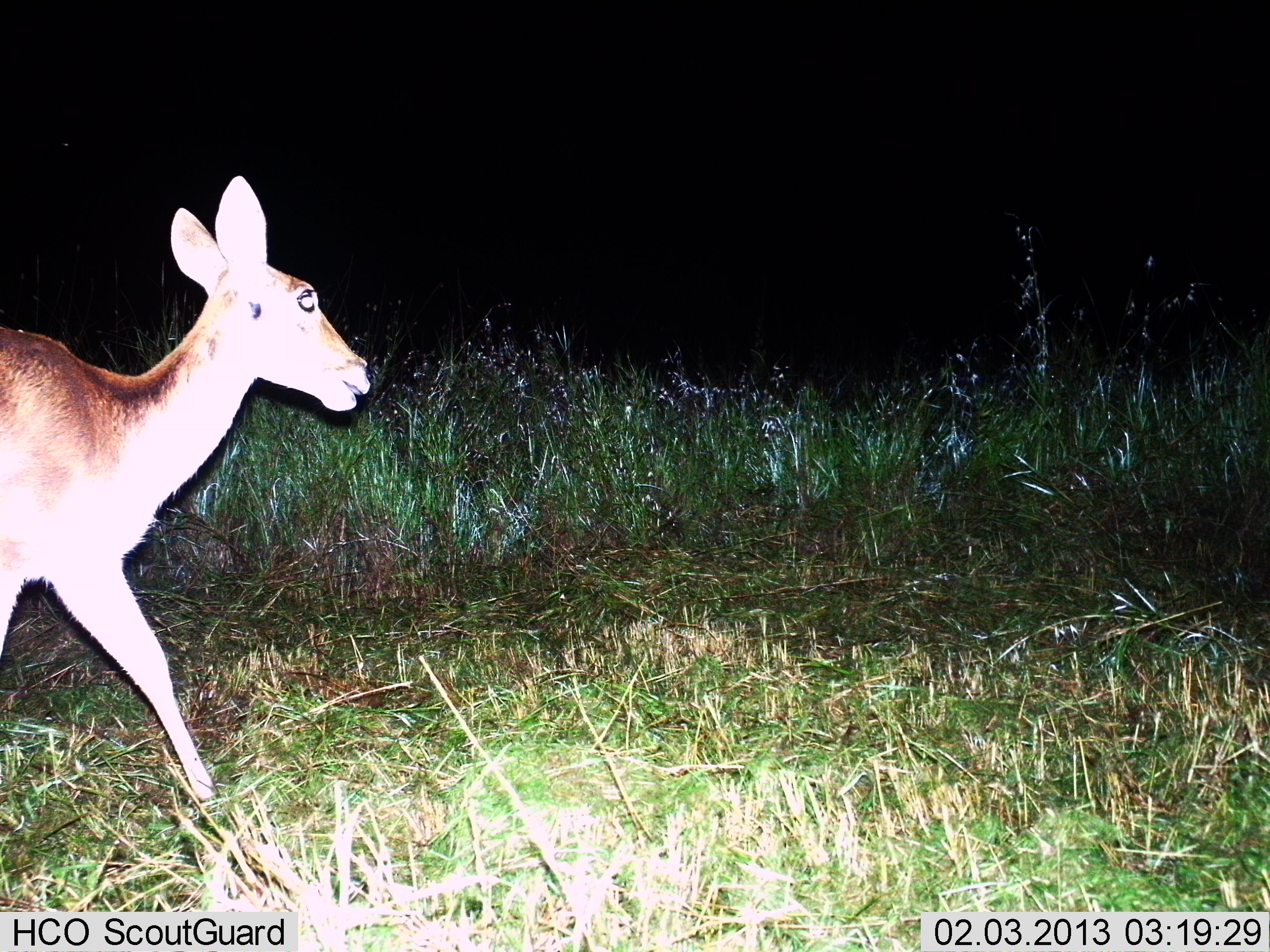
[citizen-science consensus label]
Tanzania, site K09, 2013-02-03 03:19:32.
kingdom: Animalia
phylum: Chordata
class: Mammalia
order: Artiodactyla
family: Bovidae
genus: Redunca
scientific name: Redunca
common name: reedbuck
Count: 1.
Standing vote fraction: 7%.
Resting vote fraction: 0%.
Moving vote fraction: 93%.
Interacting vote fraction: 0%.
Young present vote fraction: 0%.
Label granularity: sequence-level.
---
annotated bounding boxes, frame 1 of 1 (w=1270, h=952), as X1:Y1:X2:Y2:
animal: 0:174:373:804